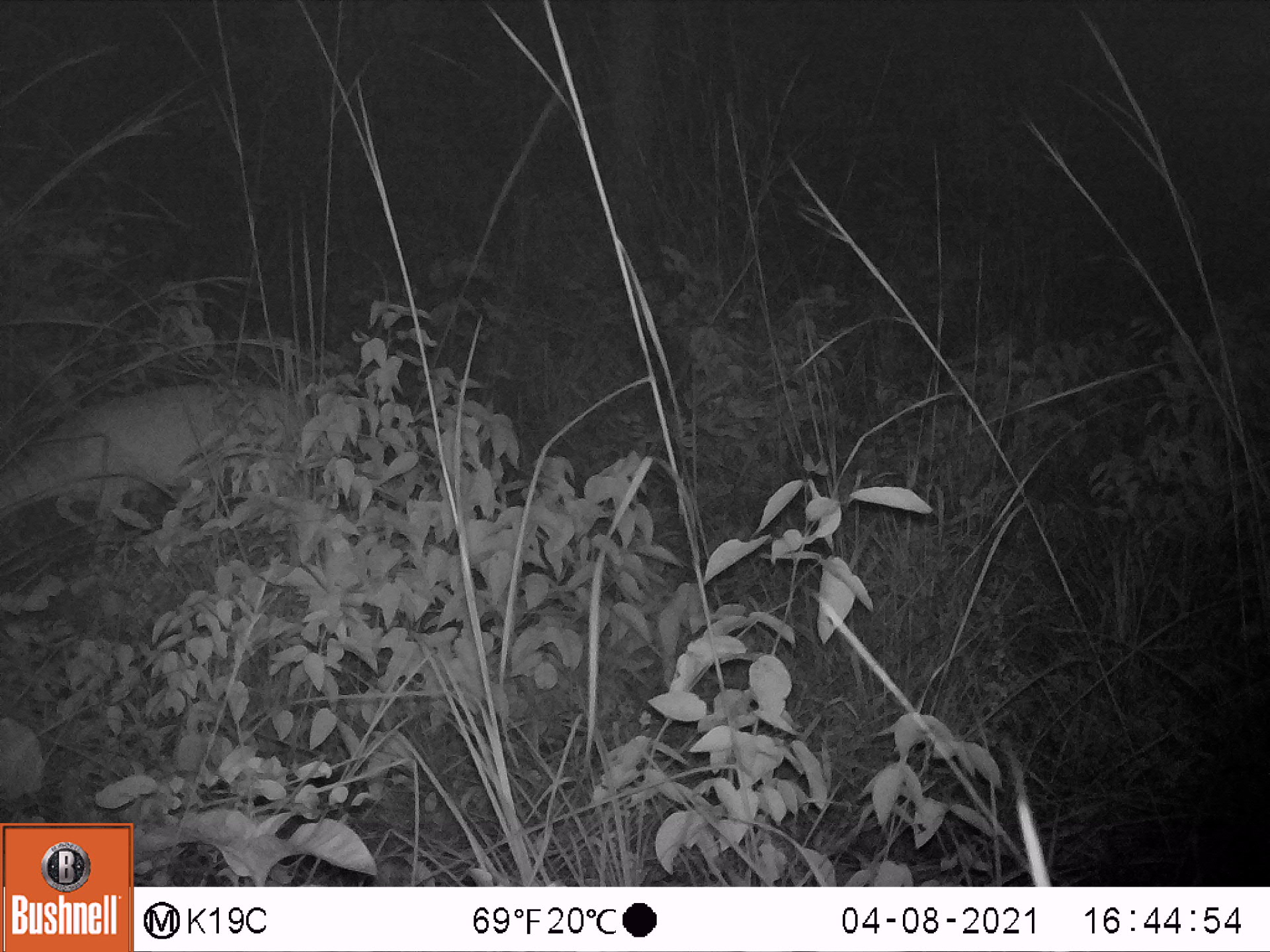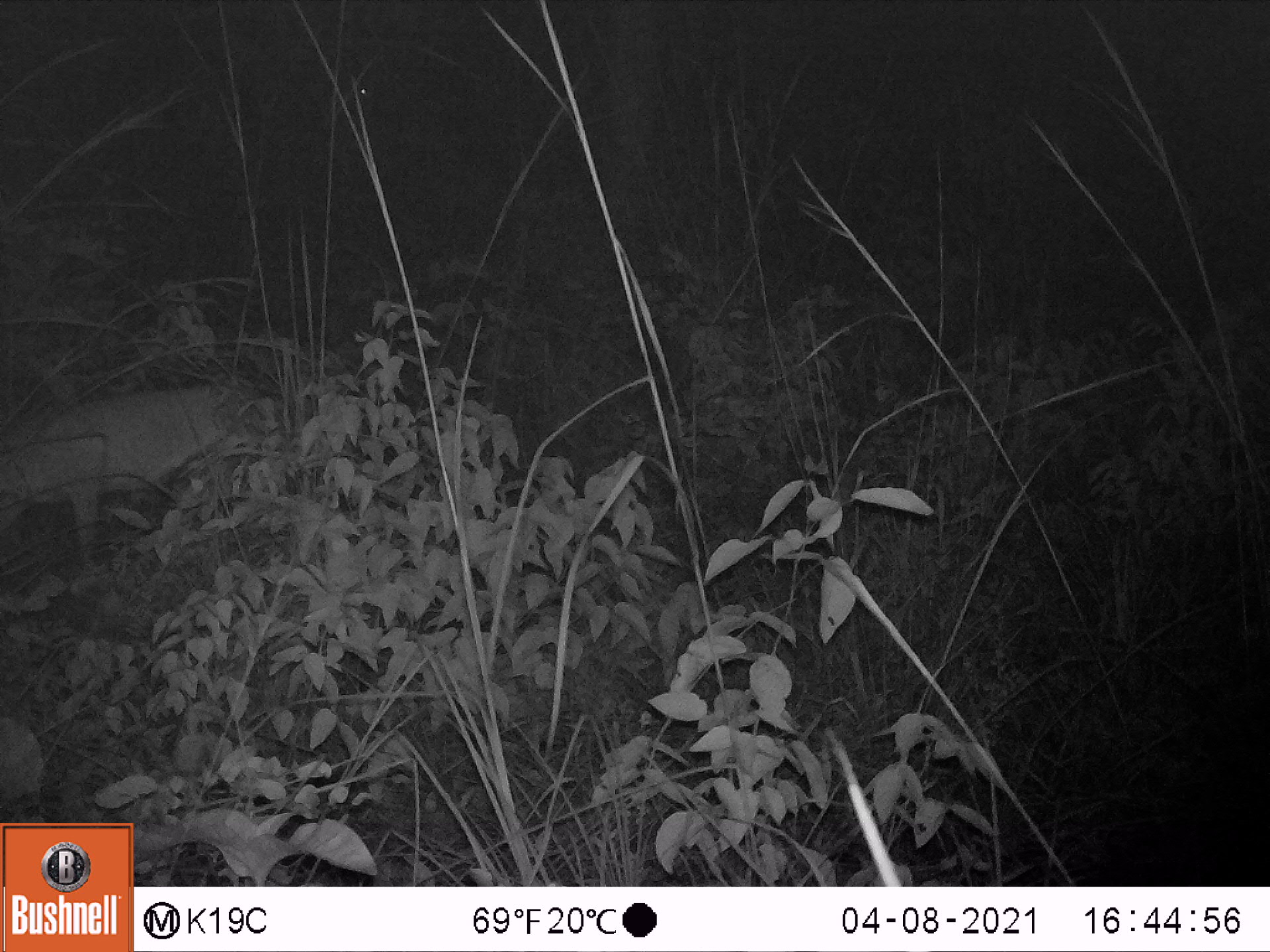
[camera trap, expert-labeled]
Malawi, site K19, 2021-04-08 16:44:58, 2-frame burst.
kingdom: Animalia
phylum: Chordata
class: Mammalia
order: Artiodactyla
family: Bovidae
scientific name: Antilopinae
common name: small antelope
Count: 1.